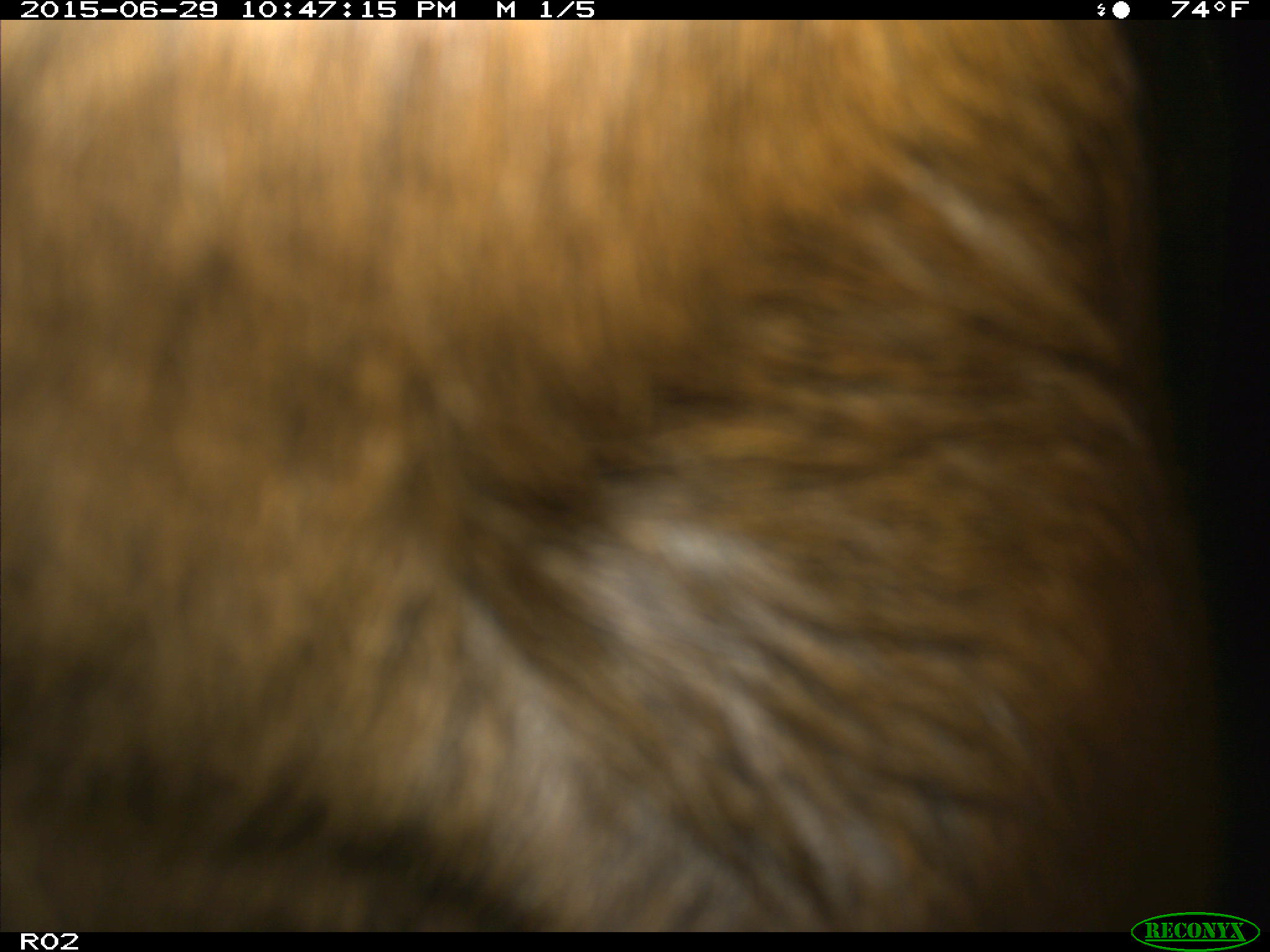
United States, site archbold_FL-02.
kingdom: Animalia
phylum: Chordata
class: Mammalia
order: Artiodactyla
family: Bovidae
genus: Bos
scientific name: Bos taurus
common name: domestic cow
Bos taurus (domestic cow).